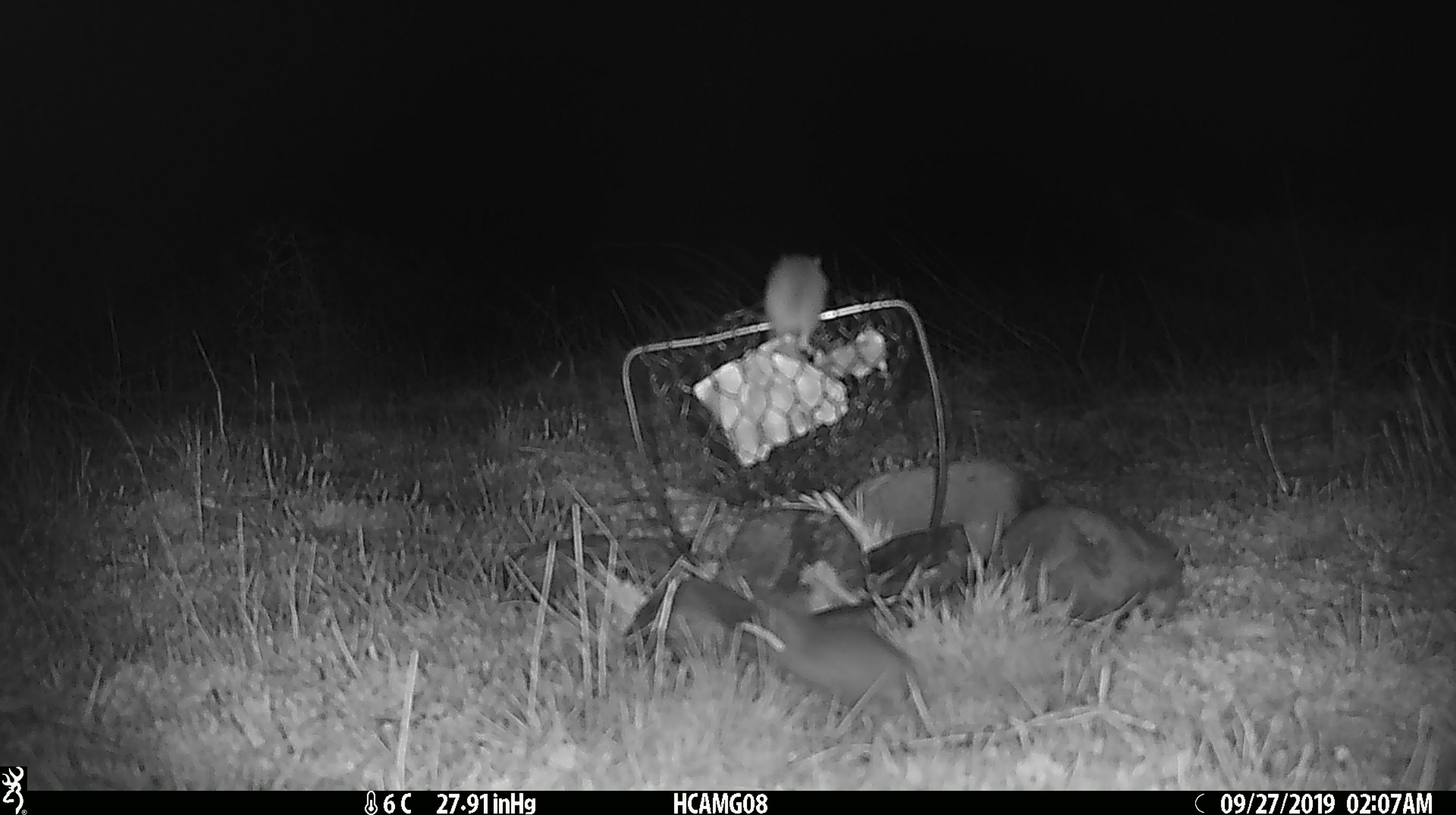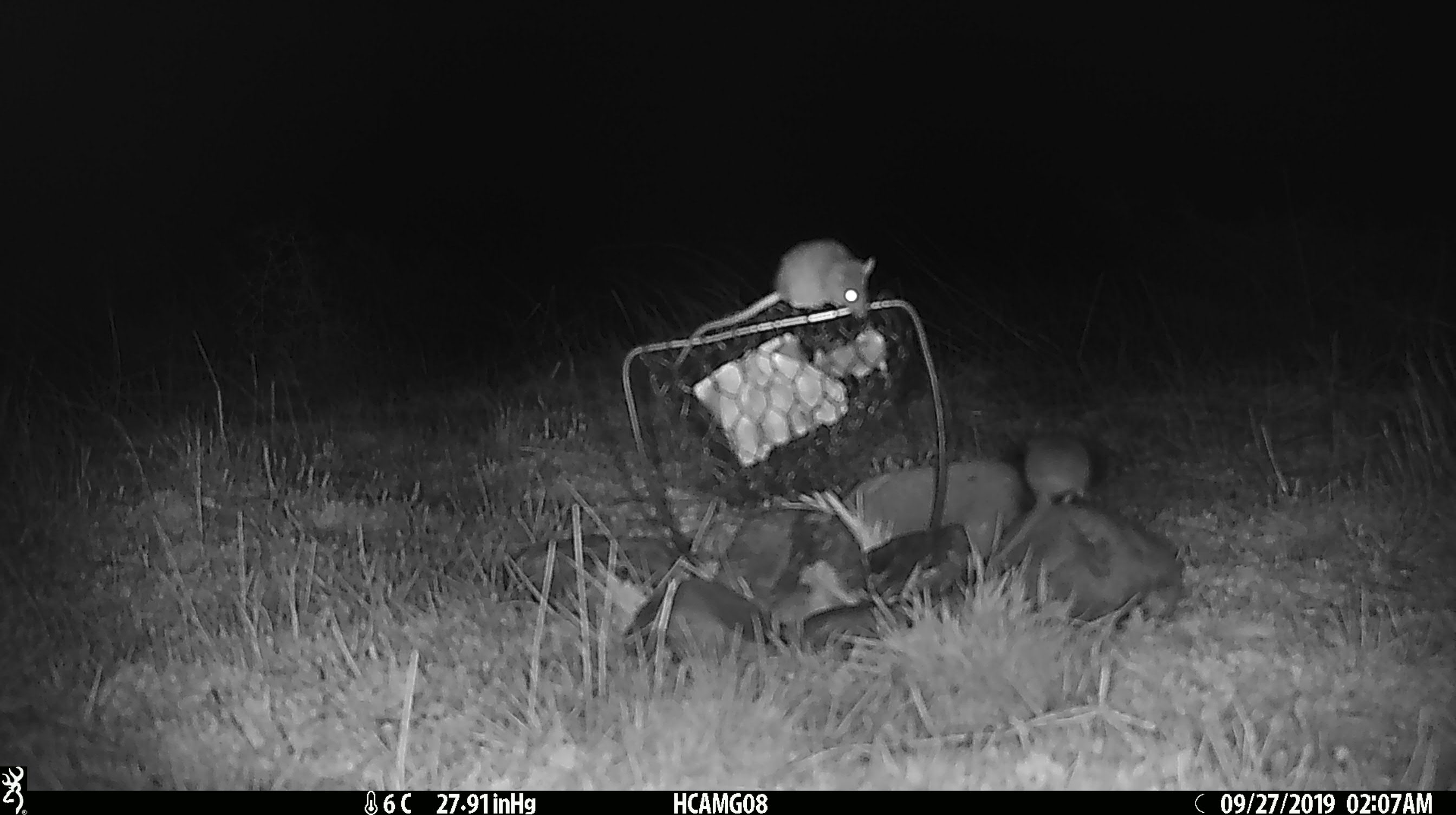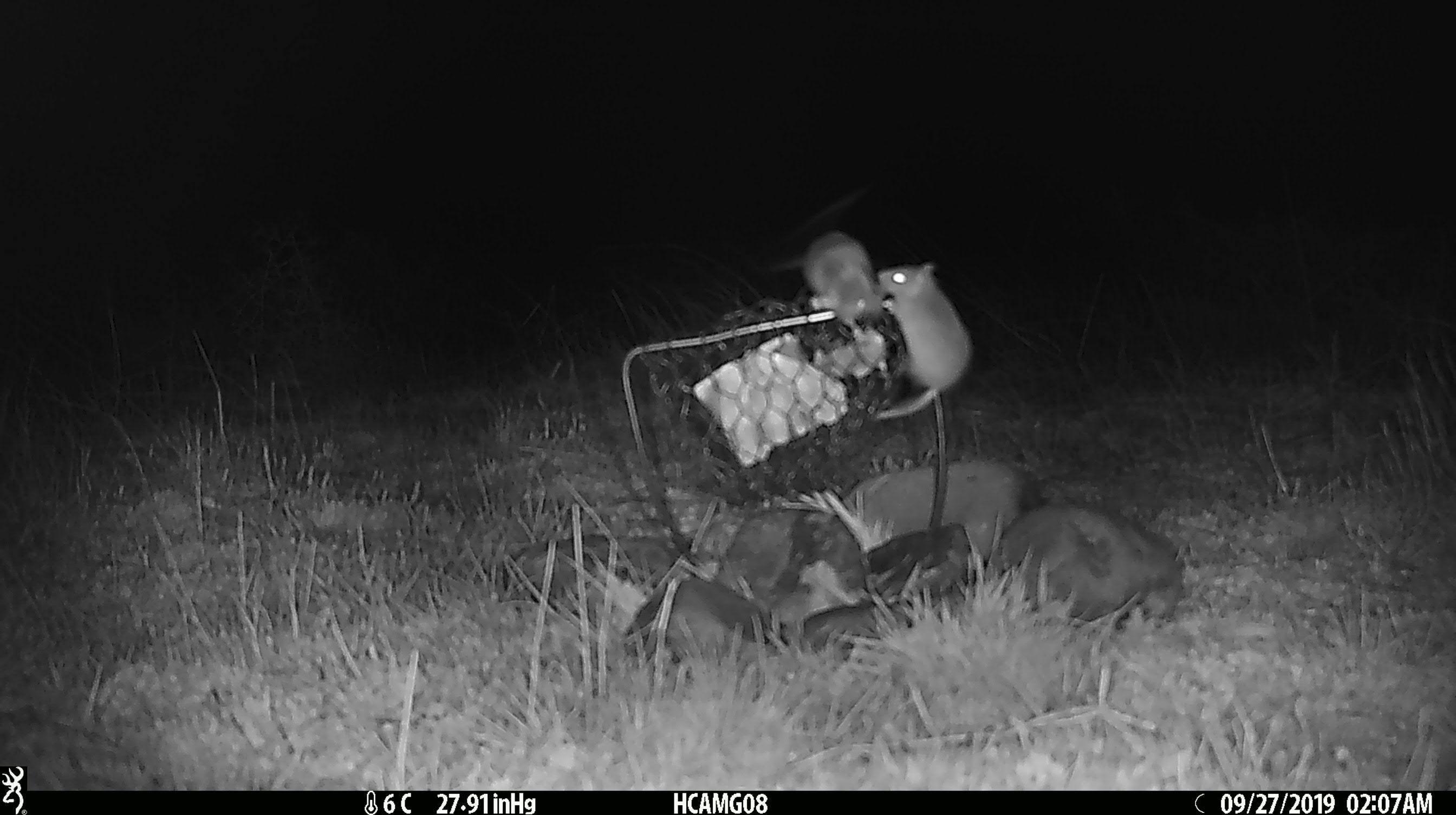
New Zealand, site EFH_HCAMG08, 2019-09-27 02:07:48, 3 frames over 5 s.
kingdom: Animalia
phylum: Chordata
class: Mammalia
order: Rodentia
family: Muridae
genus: Mus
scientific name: Mus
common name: mouse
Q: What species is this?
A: Mouse (Mus).